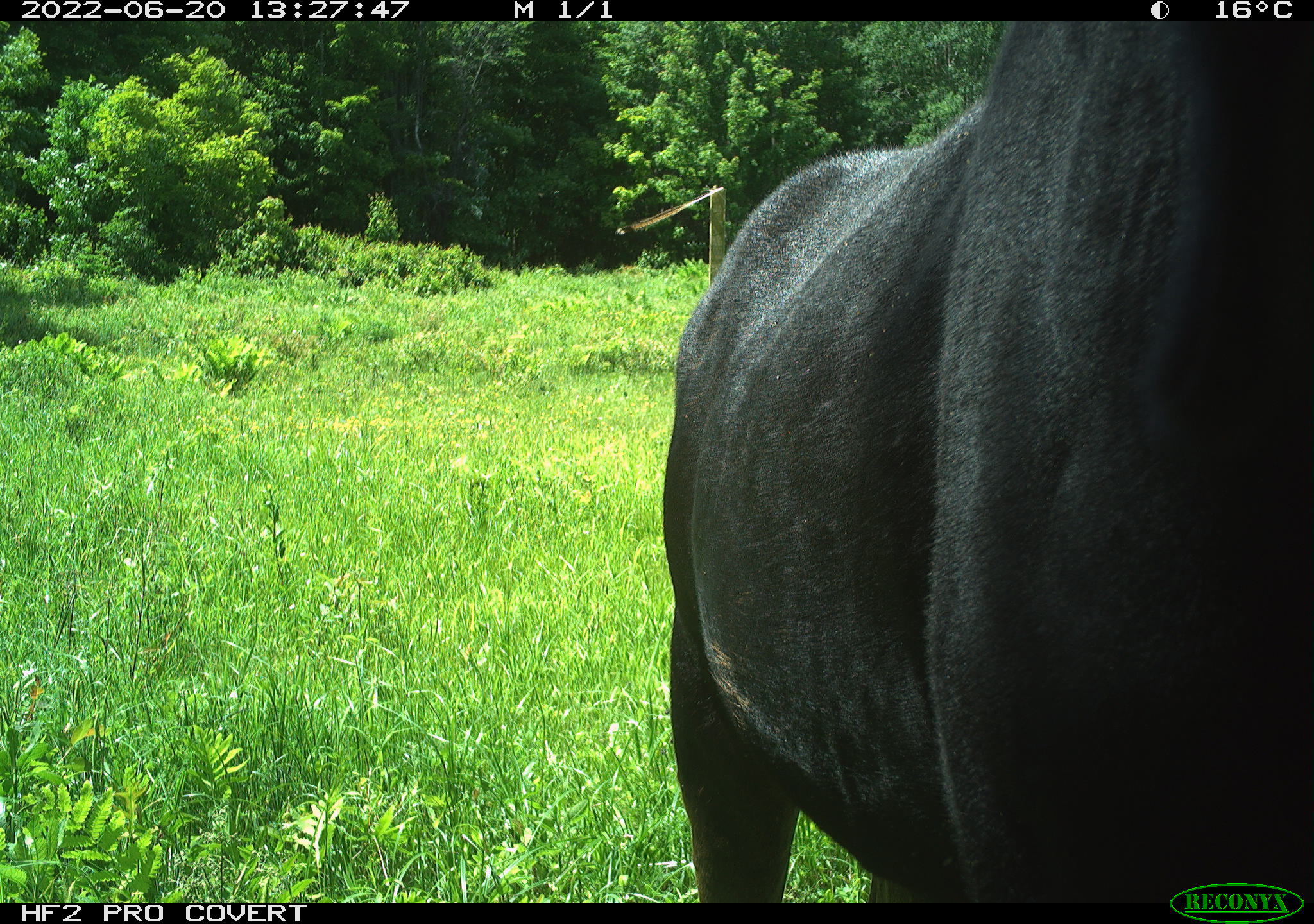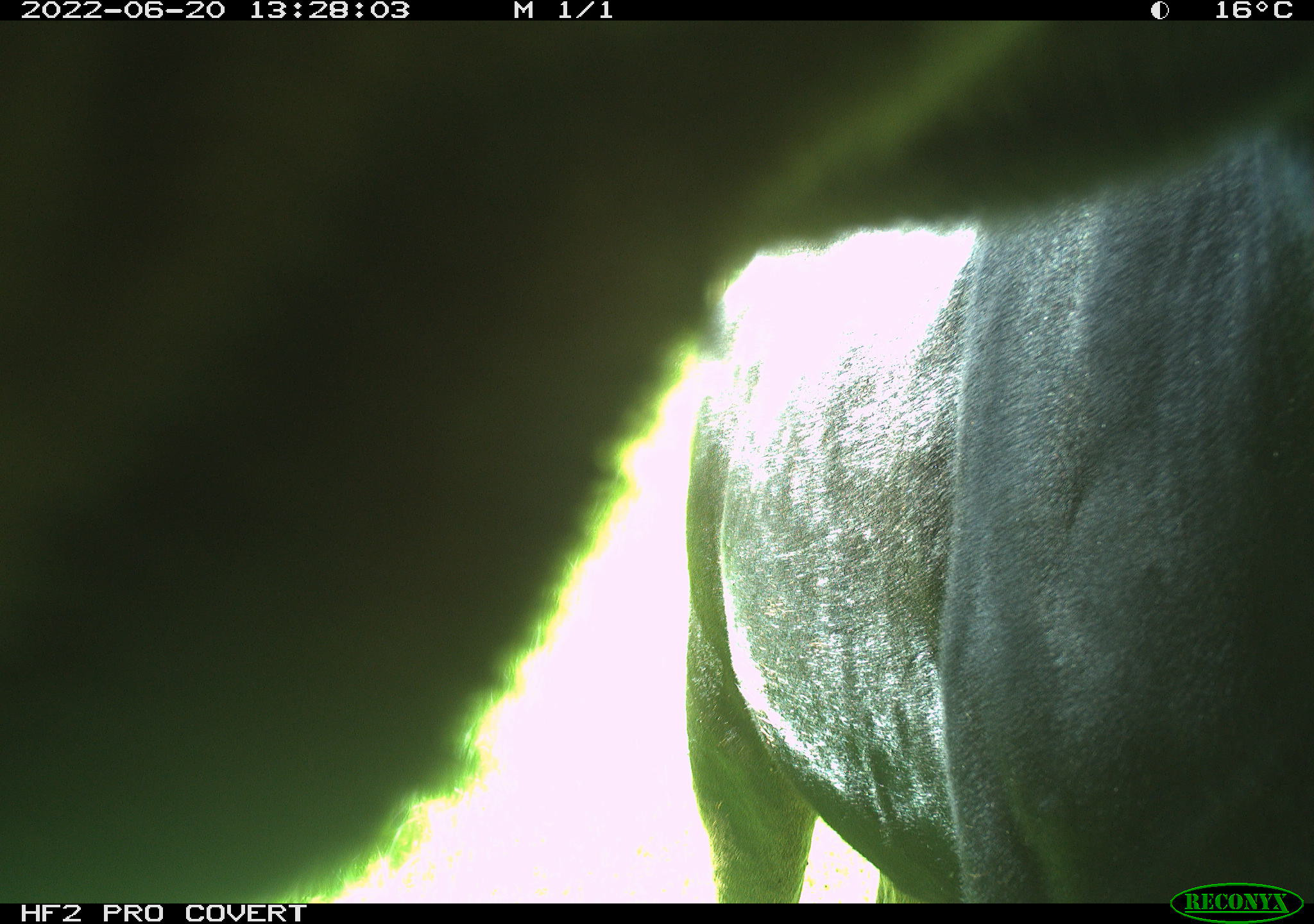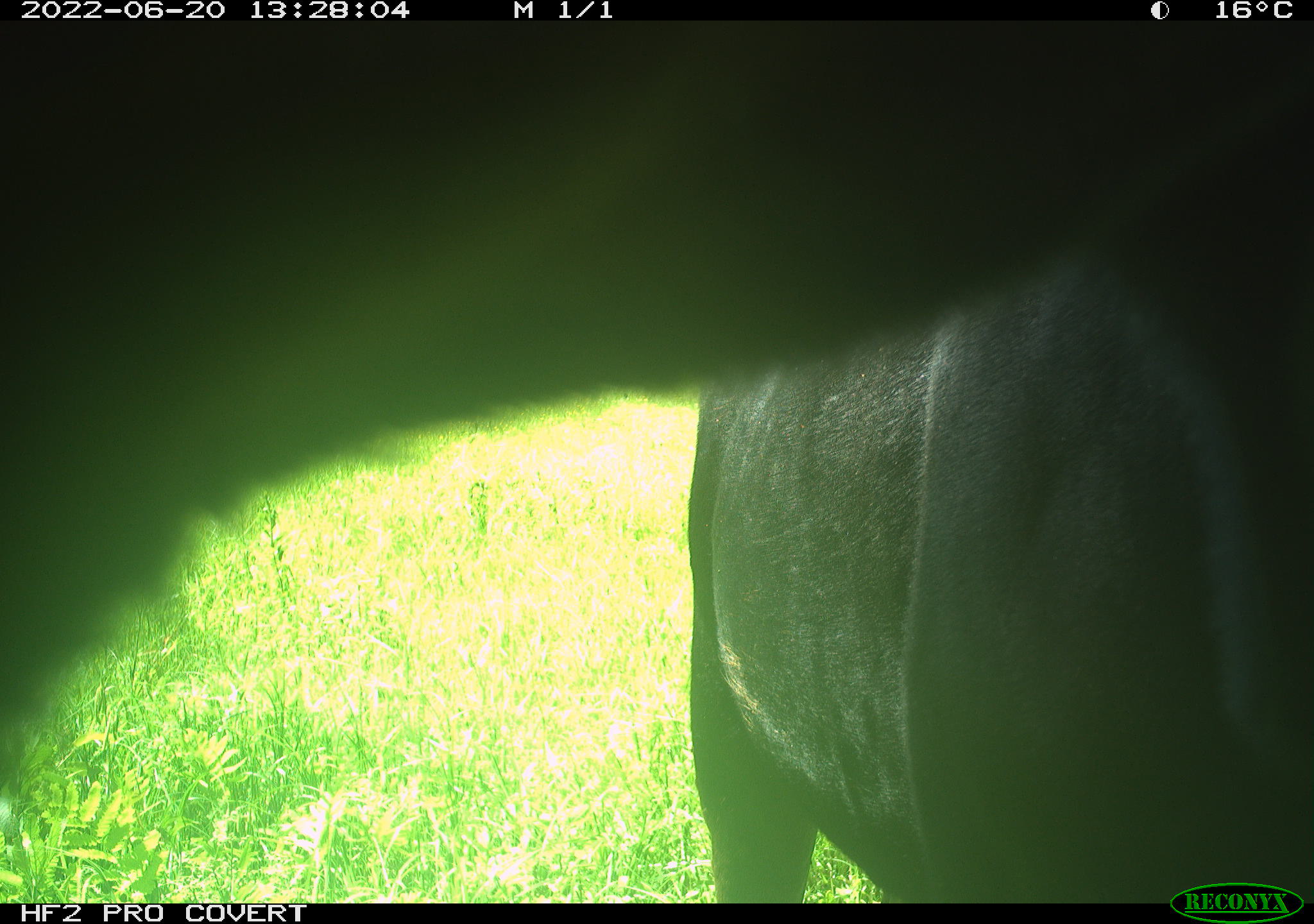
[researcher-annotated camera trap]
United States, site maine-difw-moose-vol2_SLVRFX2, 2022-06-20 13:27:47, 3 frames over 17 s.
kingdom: Animalia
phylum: Chordata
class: Mammalia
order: Artiodactyla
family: Cervidae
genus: Alces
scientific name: Alces alces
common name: moose